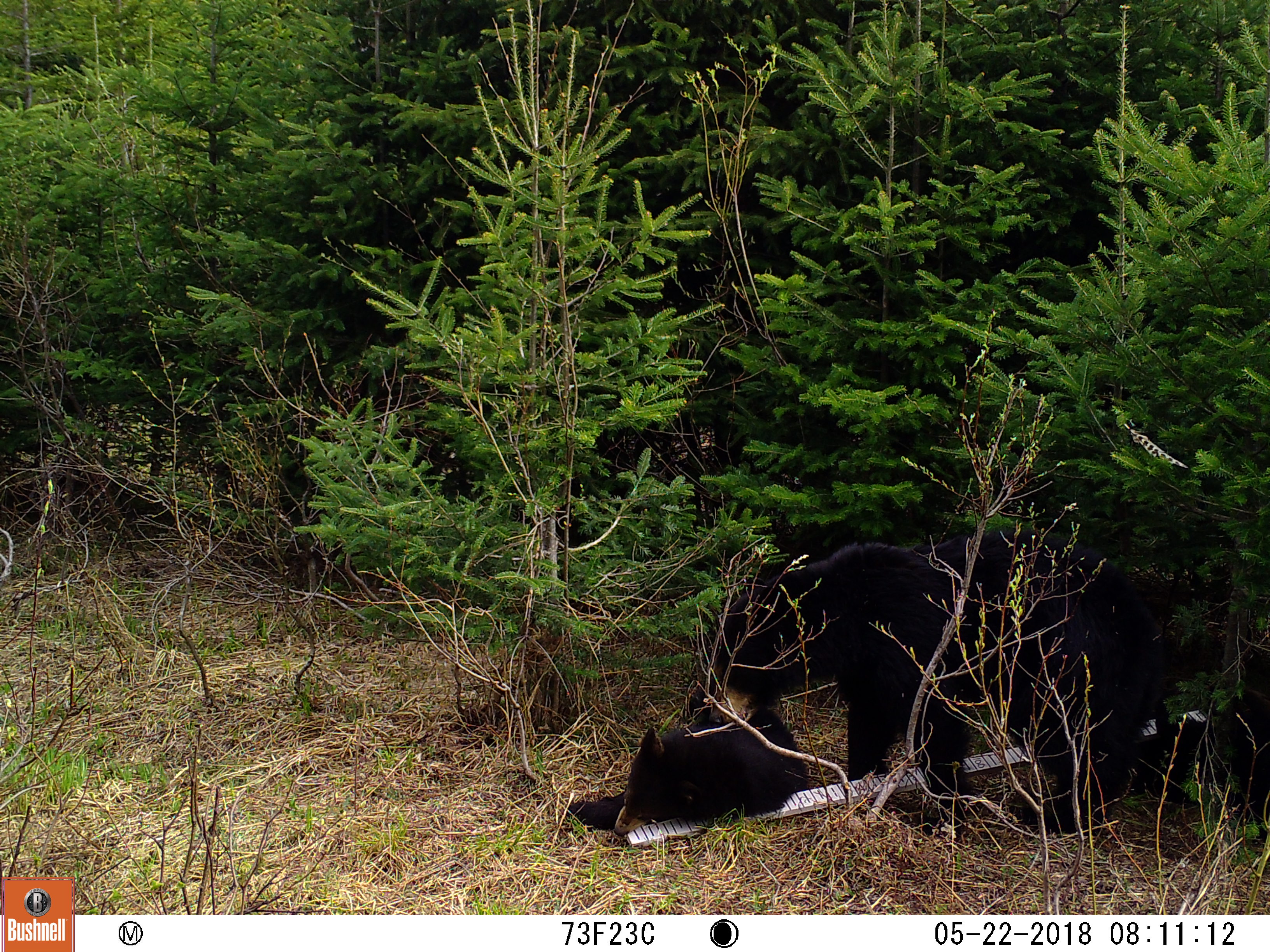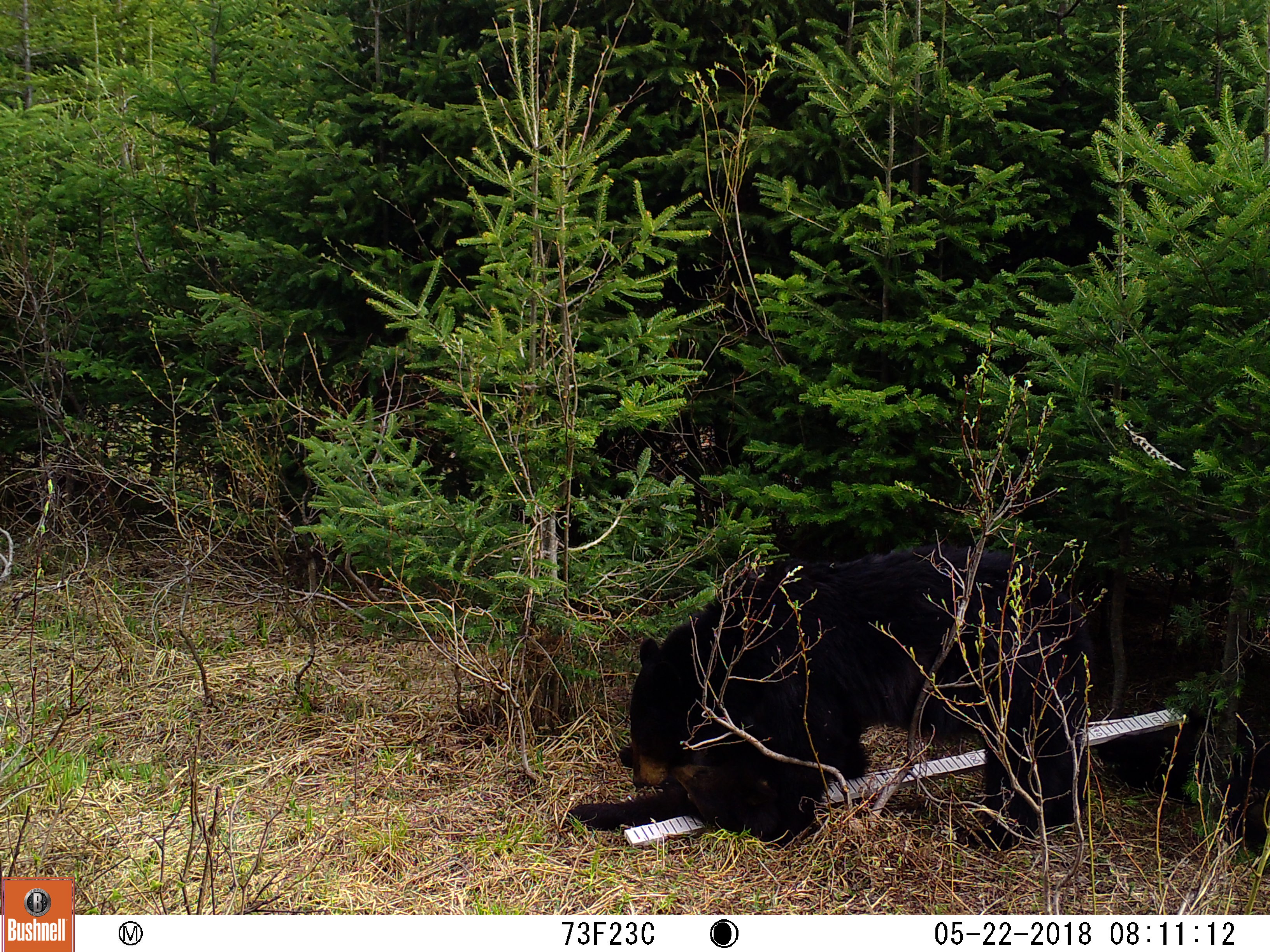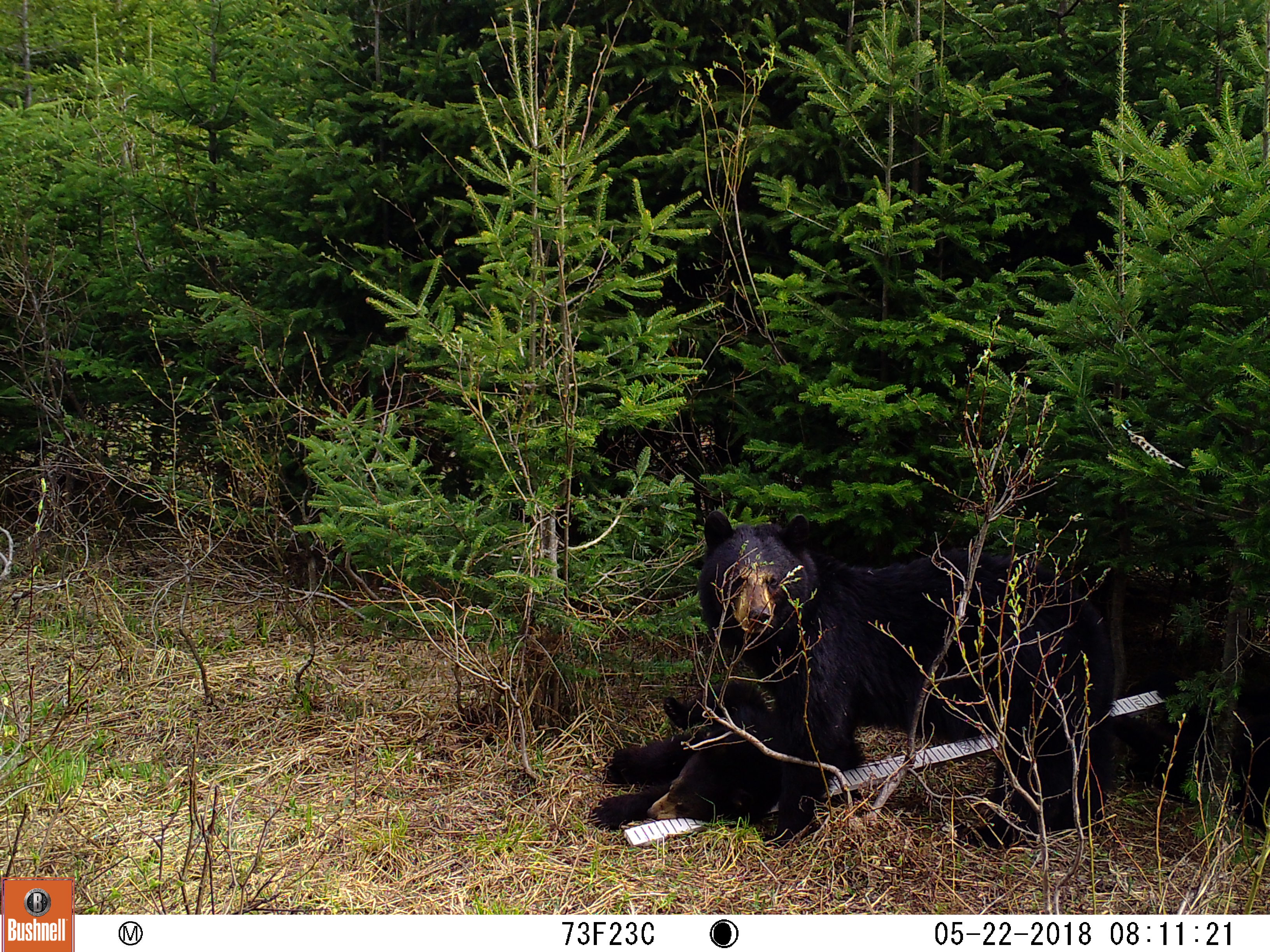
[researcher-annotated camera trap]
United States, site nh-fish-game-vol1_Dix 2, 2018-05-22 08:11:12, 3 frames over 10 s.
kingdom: Animalia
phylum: Chordata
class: Mammalia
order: Carnivora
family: Ursidae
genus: Ursus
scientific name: Ursus americanus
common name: black bear